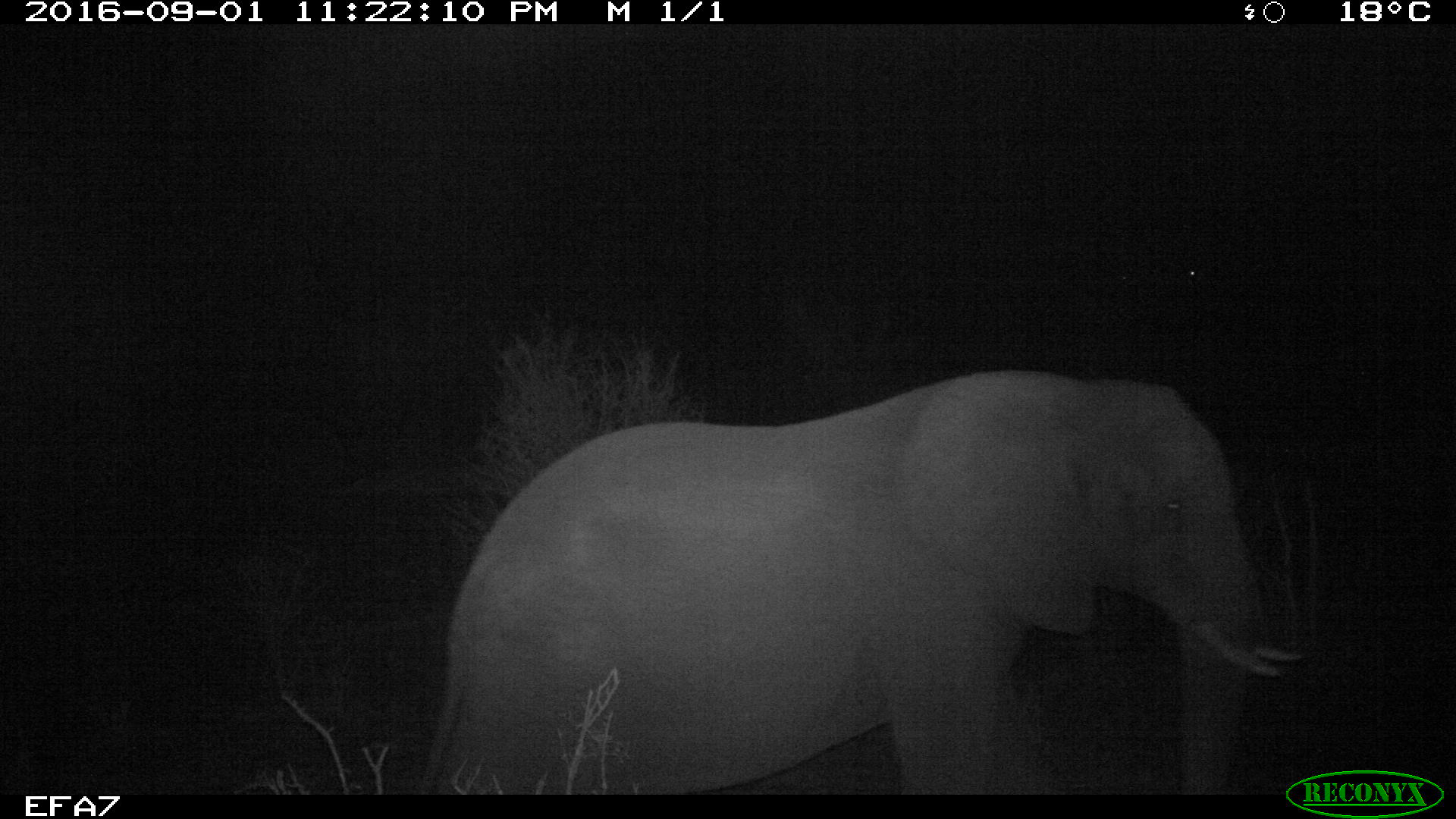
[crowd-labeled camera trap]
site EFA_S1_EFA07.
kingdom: Animalia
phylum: Chordata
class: Mammalia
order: Proboscidea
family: Elephantidae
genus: Loxodonta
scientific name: Loxodonta africana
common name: african bush elephant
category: elephant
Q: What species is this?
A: Elephant (african bush elephant) (Loxodonta africana).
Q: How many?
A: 1.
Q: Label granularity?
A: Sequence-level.